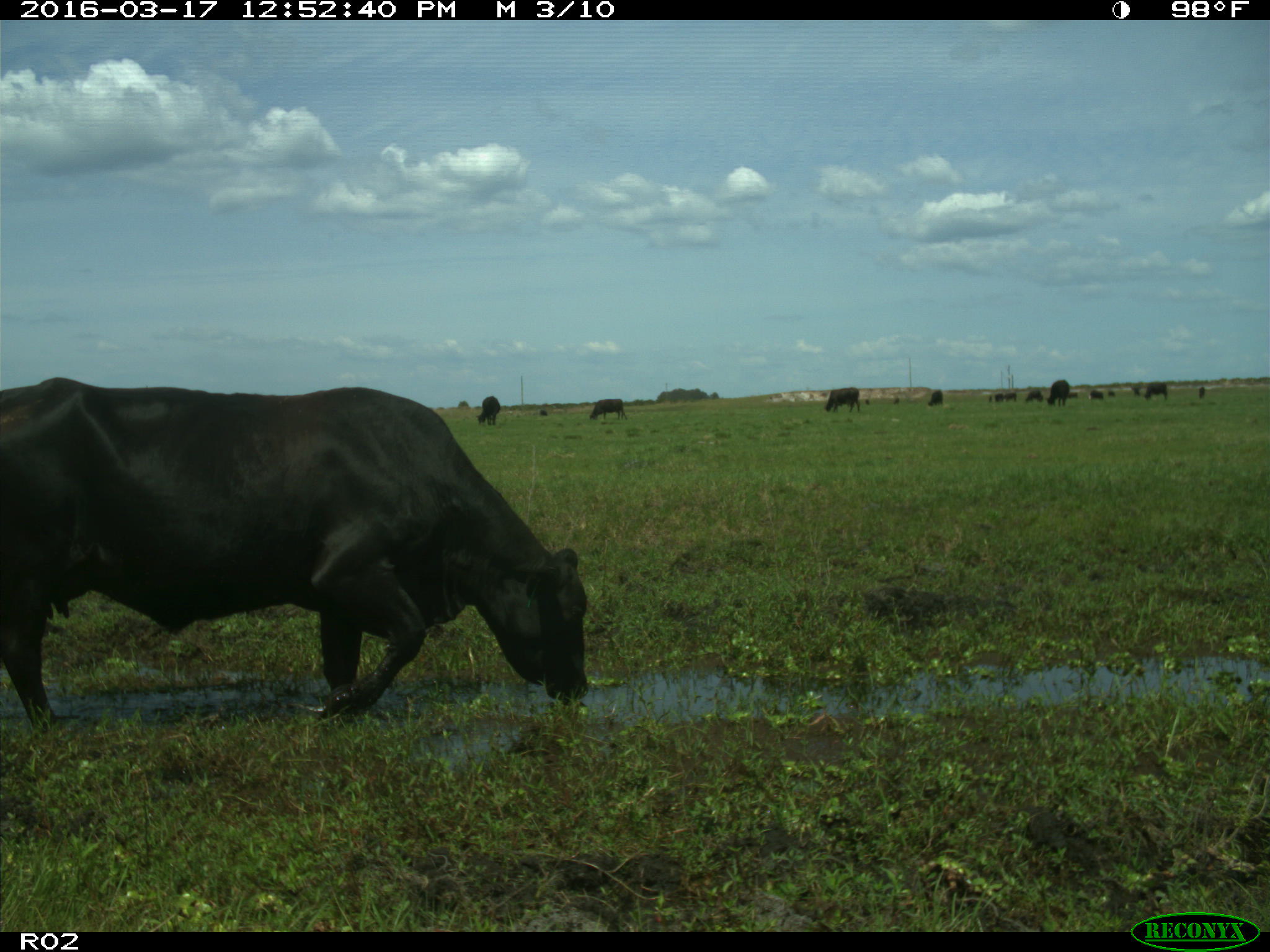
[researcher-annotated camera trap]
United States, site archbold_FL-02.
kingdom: Animalia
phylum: Chordata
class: Mammalia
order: Artiodactyla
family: Bovidae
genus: Bos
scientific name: Bos taurus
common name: domestic cow